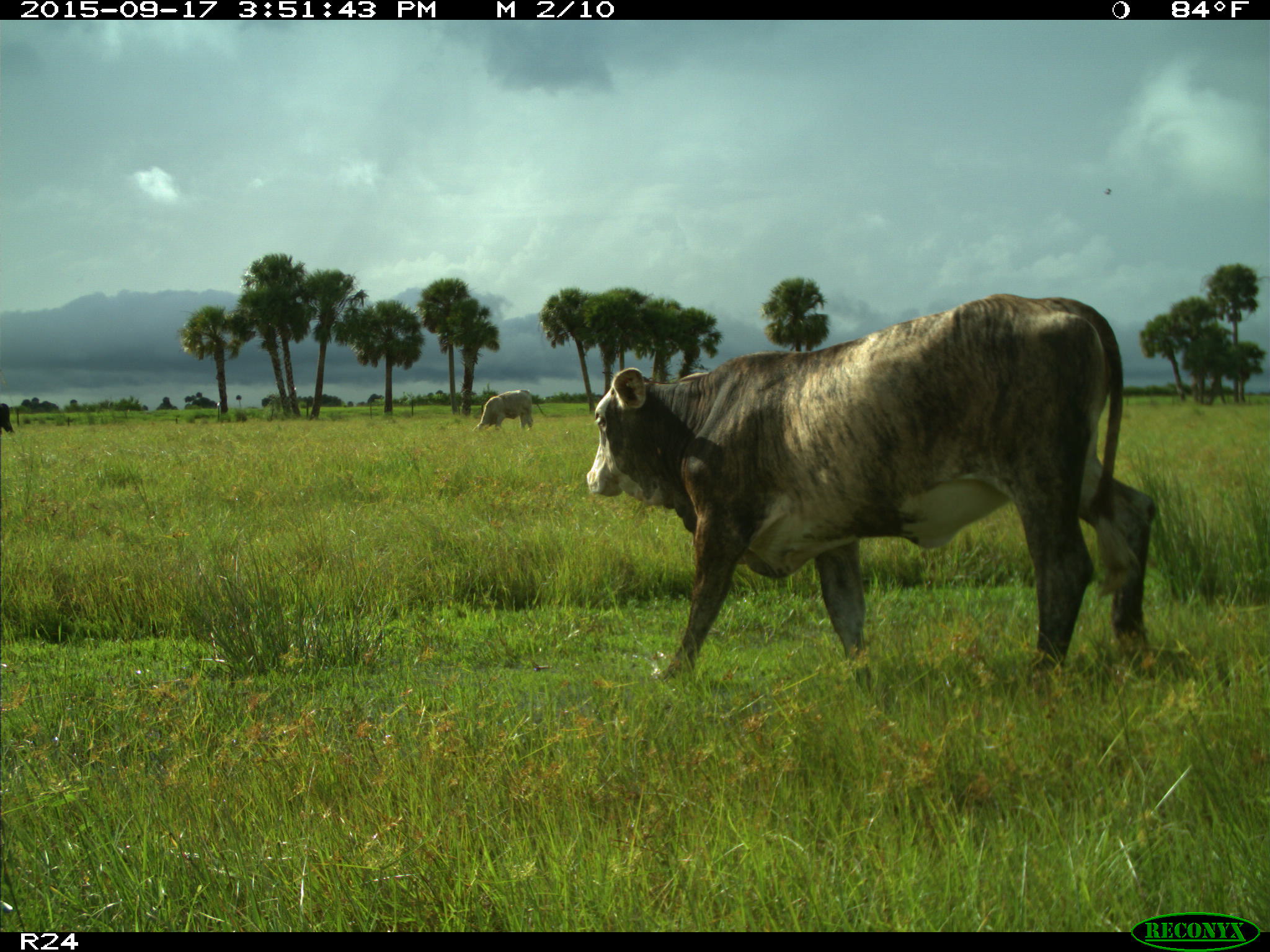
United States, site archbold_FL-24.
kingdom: Animalia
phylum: Chordata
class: Mammalia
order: Artiodactyla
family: Bovidae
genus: Bos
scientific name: Bos taurus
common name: domestic cow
Bos taurus (domestic cow).